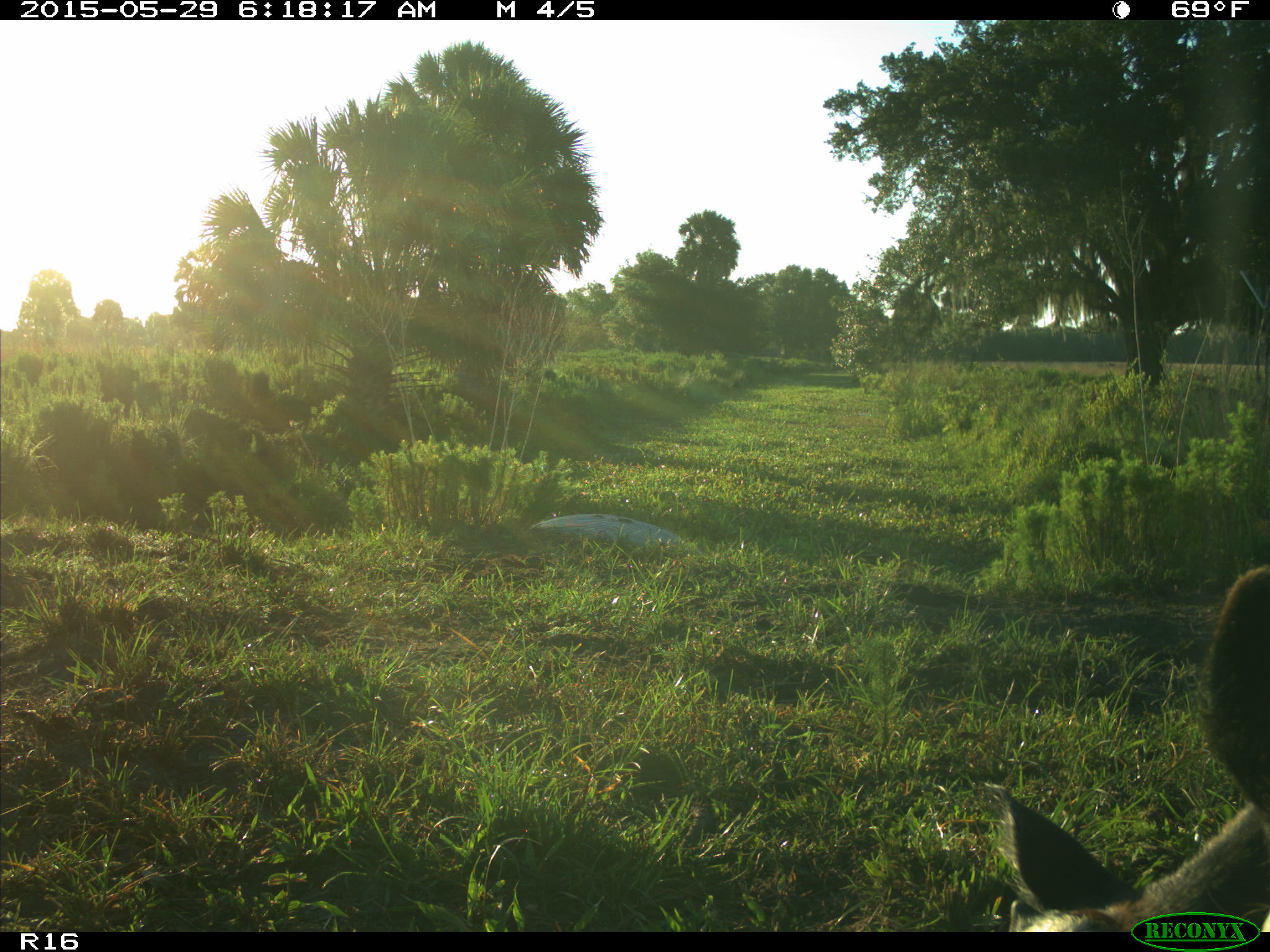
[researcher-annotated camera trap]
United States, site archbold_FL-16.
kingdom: Animalia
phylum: Chordata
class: Mammalia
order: Artiodactyla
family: Bovidae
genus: Bos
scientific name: Bos taurus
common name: domestic cow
Bos taurus (domestic cow).